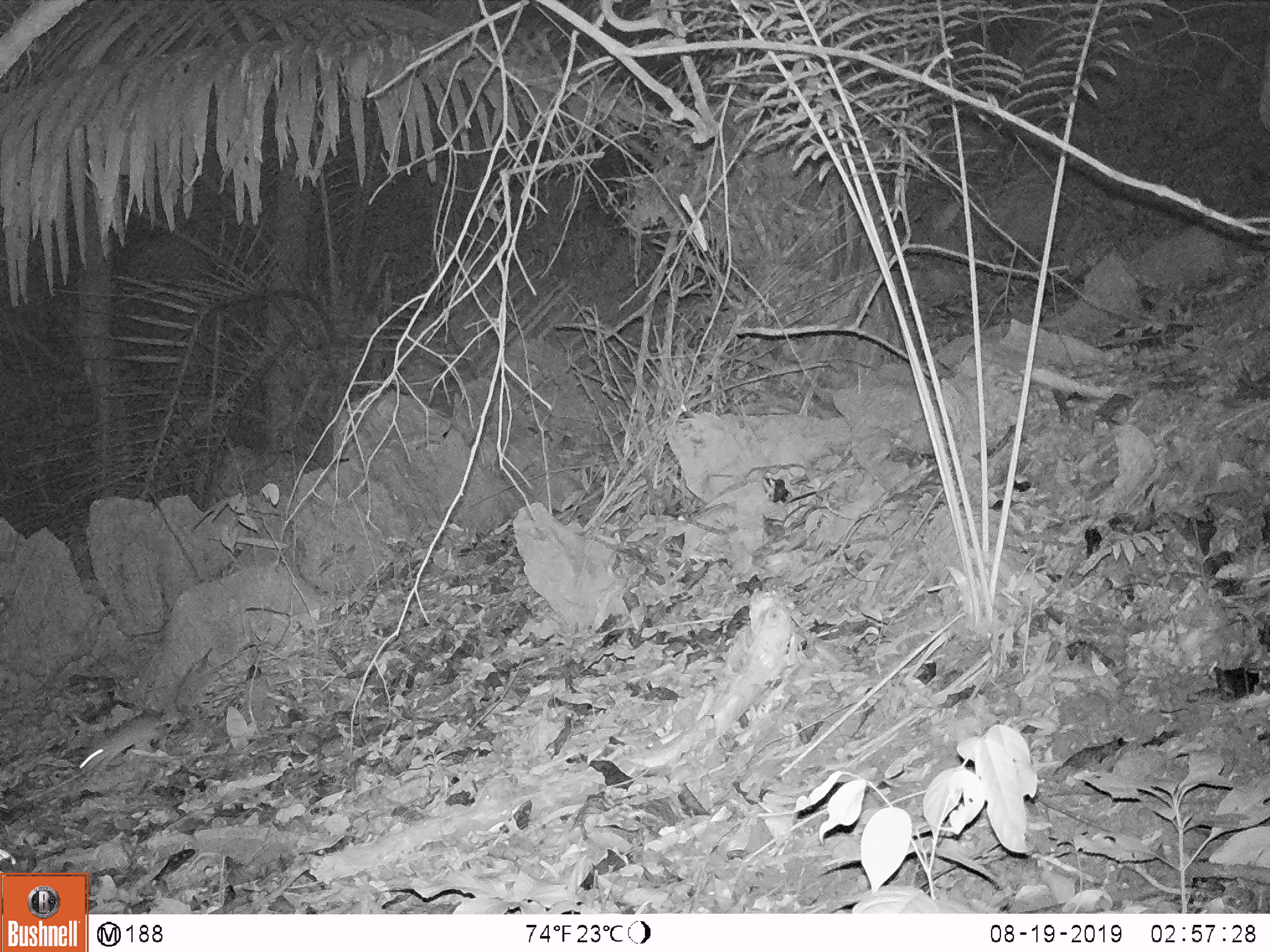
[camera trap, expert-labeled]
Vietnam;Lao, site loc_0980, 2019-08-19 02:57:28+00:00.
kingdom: Animalia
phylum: Chordata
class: Mammalia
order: Rodentia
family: Muridae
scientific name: Muridae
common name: old-world mice and rats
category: unidentified murid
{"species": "unidentified murid (old-world mice and rats) (Muridae)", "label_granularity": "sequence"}